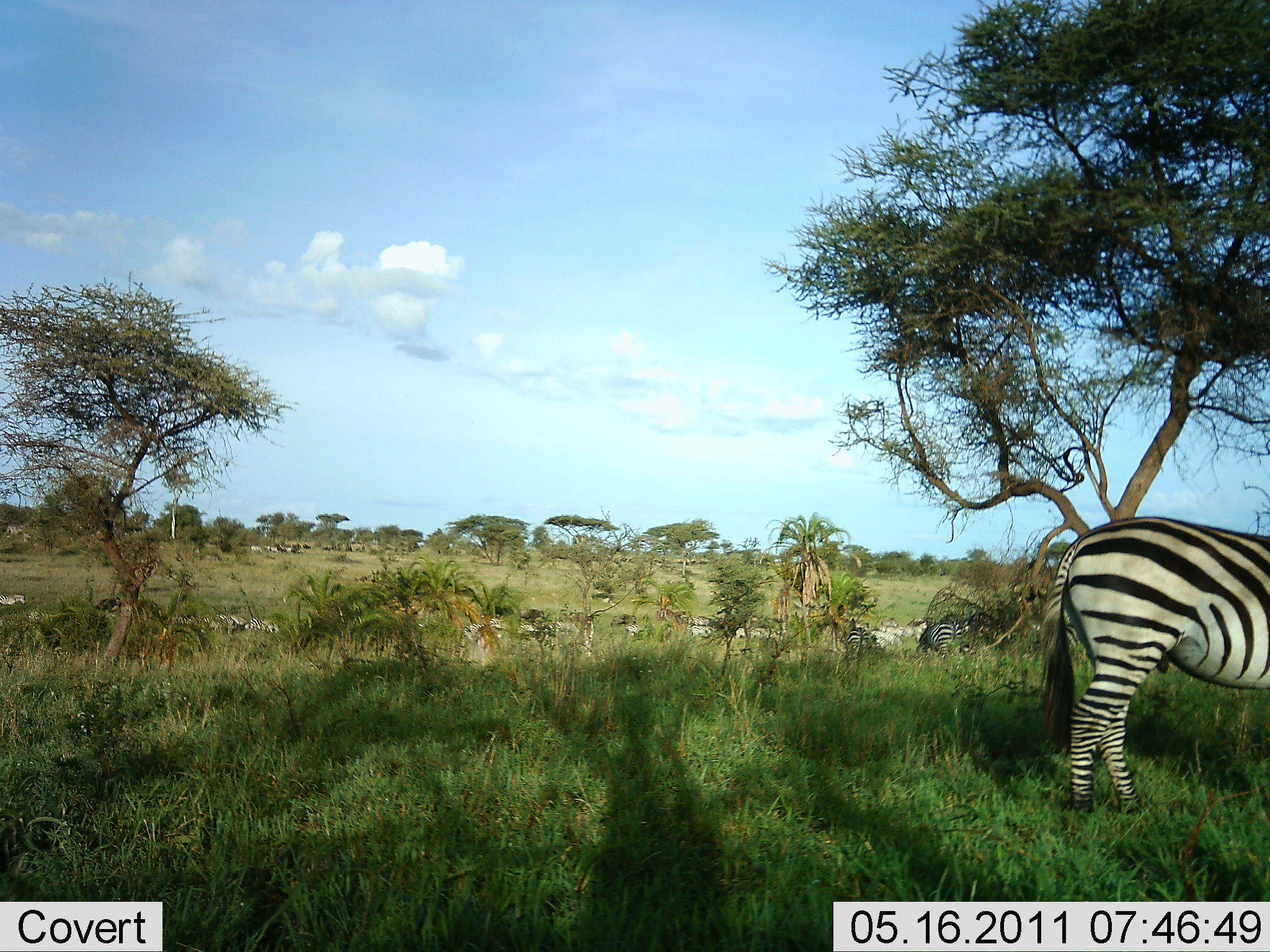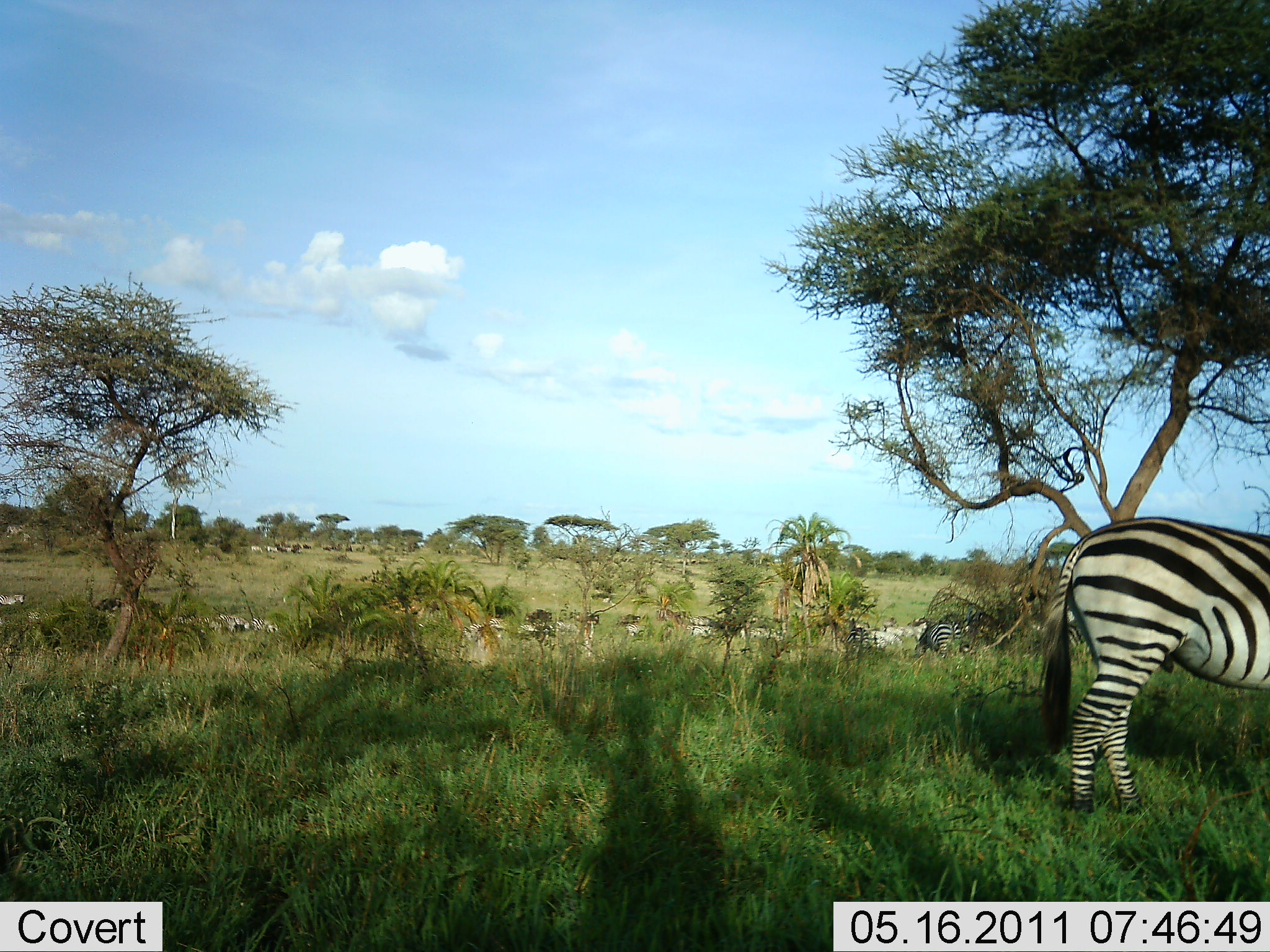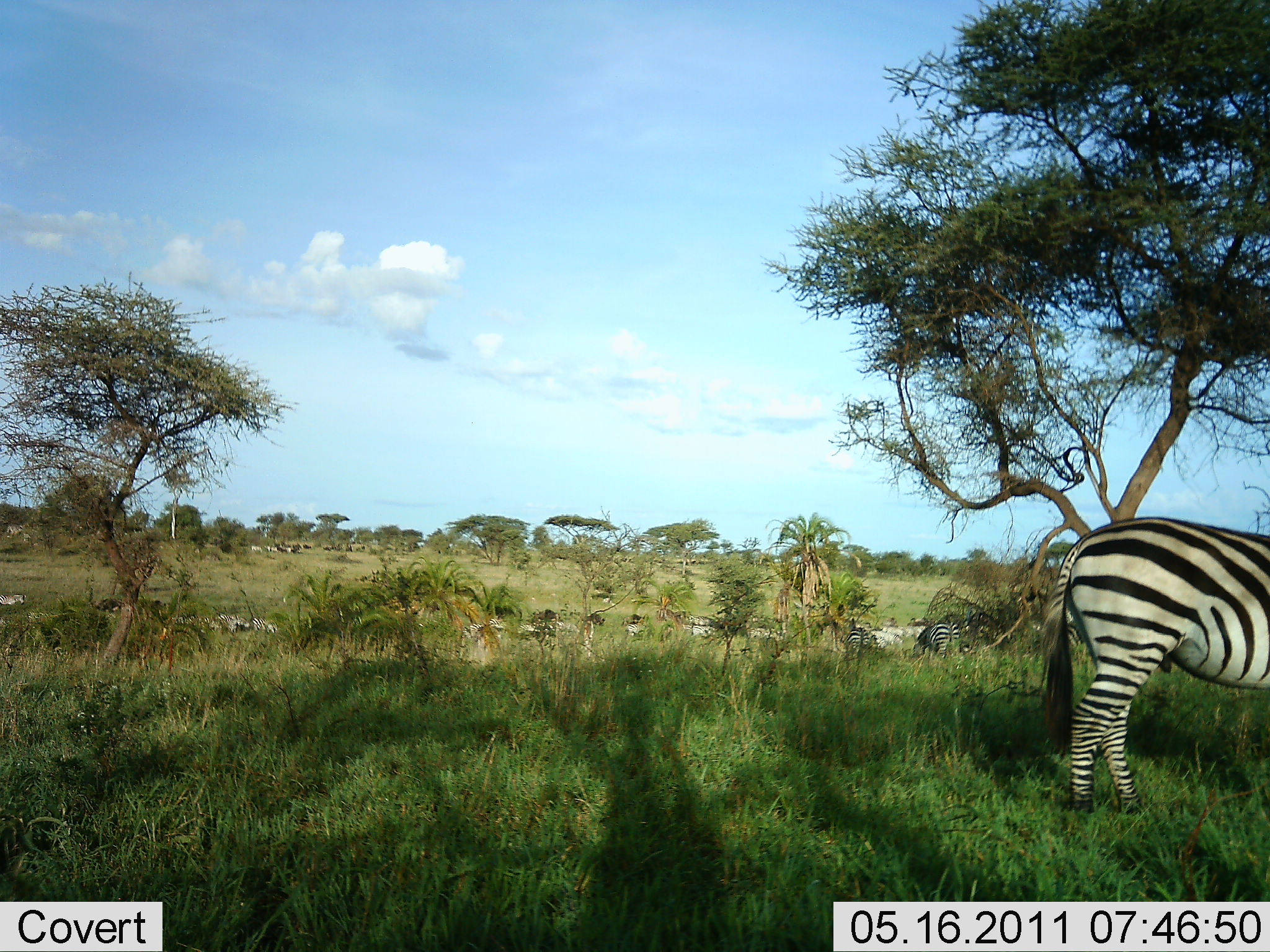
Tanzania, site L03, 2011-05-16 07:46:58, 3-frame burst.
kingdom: Animalia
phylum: Chordata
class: Mammalia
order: Perissodactyla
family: Equidae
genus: Equus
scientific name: Equus quagga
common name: plains zebra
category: zebra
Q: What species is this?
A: Zebra (plains zebra) (Equus quagga).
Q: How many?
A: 11-50.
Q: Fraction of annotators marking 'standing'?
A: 86%.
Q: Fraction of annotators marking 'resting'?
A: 0%.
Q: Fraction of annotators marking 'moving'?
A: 0%.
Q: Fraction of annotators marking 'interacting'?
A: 0%.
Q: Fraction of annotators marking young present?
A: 0%.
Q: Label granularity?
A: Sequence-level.